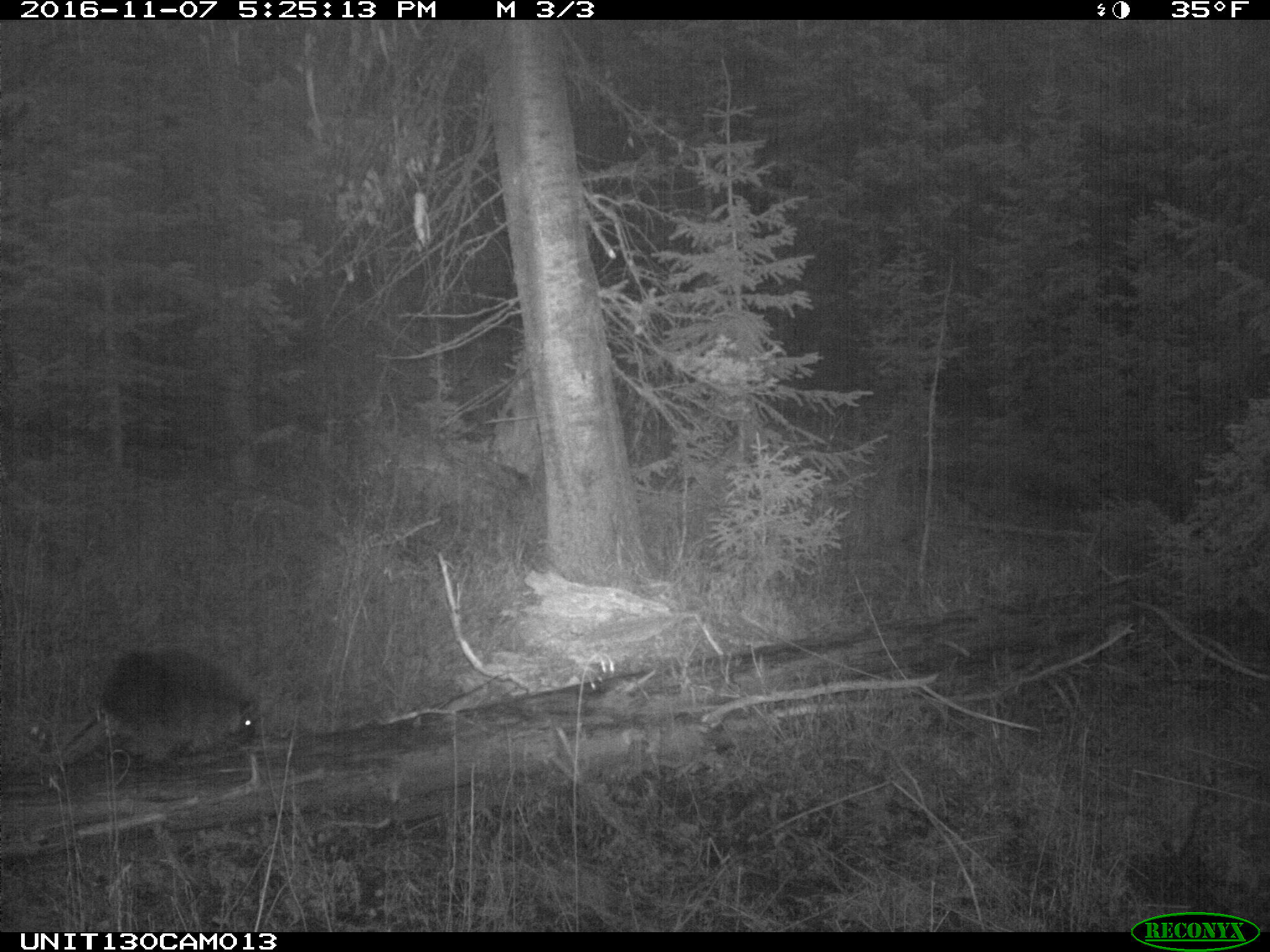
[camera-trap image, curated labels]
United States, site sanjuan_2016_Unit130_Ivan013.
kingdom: Animalia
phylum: Chordata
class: Mammalia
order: Rodentia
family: Erethizontidae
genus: Erethizon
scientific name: Erethizon dorsatum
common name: north american porcupine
Erethizon dorsatum (north american porcupine).